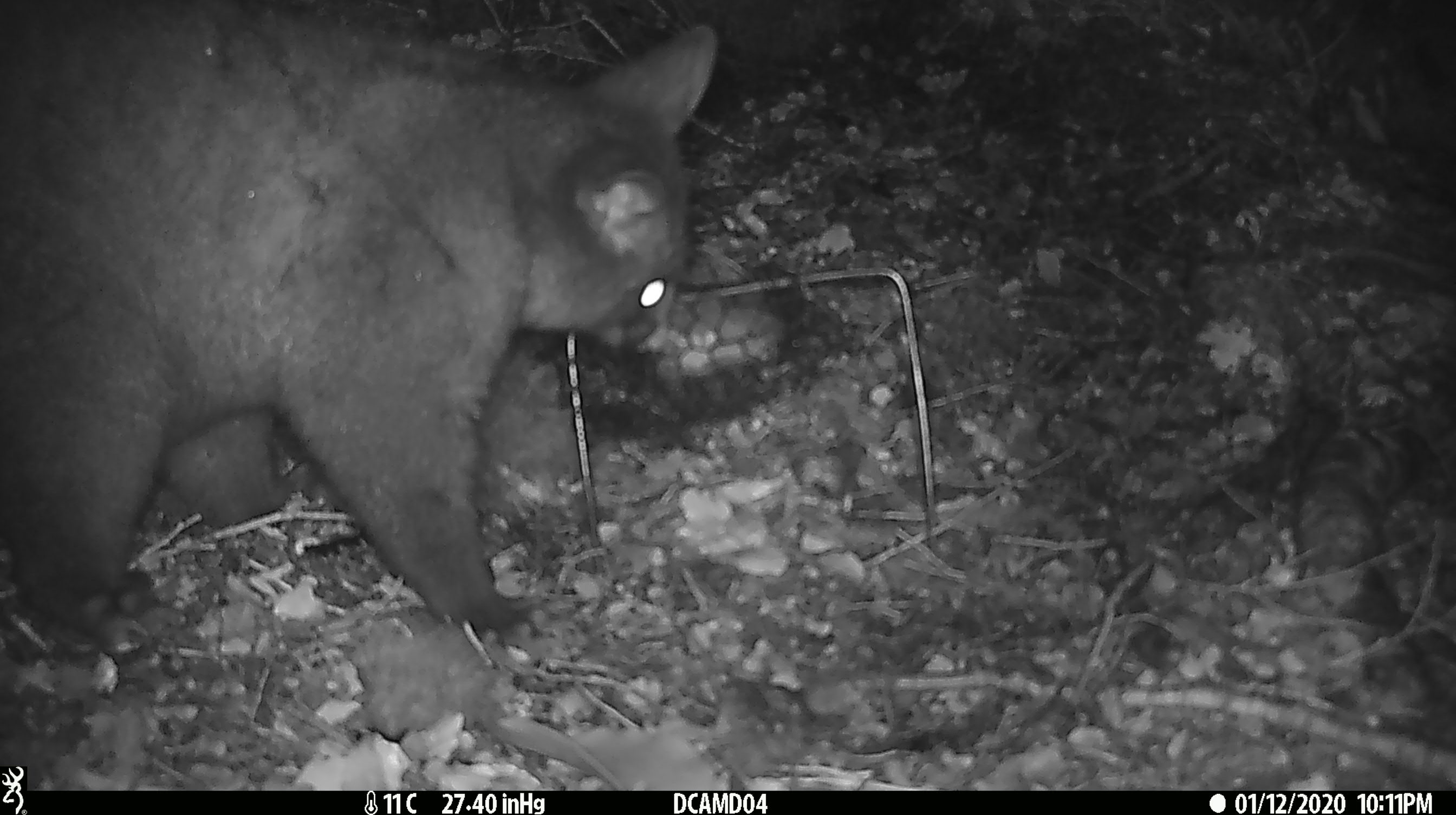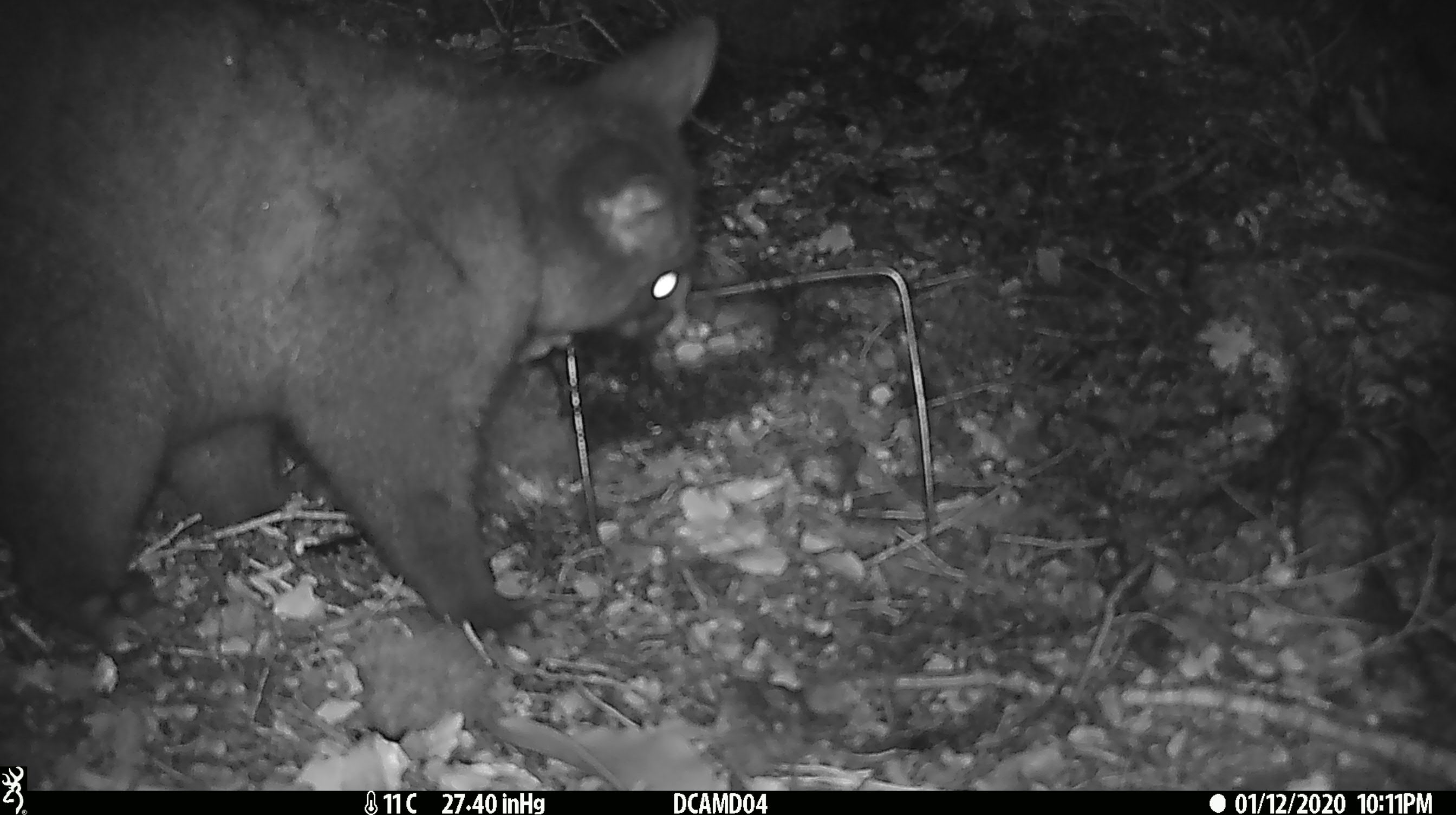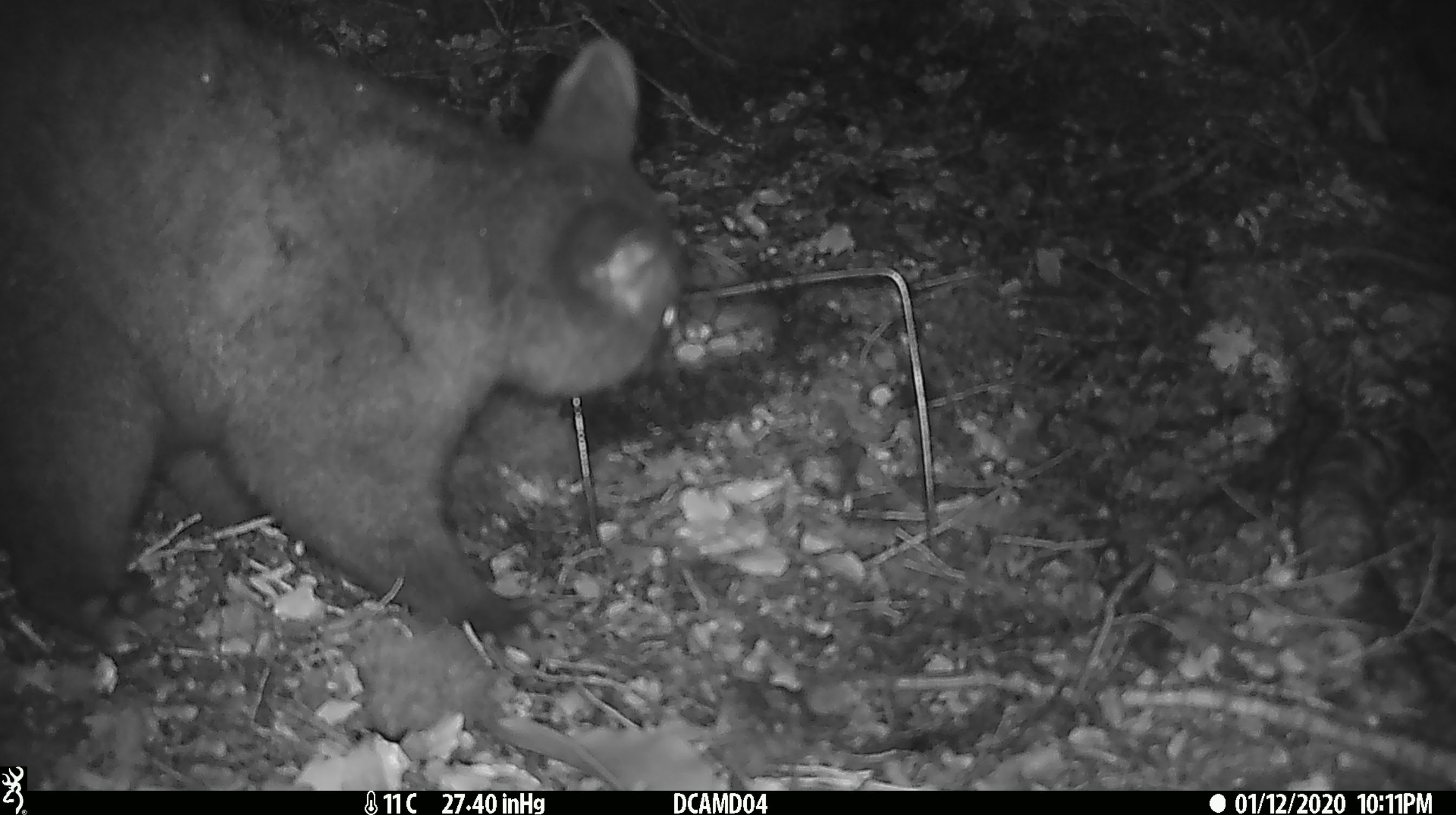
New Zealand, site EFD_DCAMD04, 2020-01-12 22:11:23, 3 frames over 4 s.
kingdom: Animalia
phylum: Chordata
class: Mammalia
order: Diprotodontia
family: Phalangeridae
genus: Trichosurus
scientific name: Trichosurus vulpecula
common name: common brushtail possum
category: possum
Possum (common brushtail possum) (Trichosurus vulpecula).